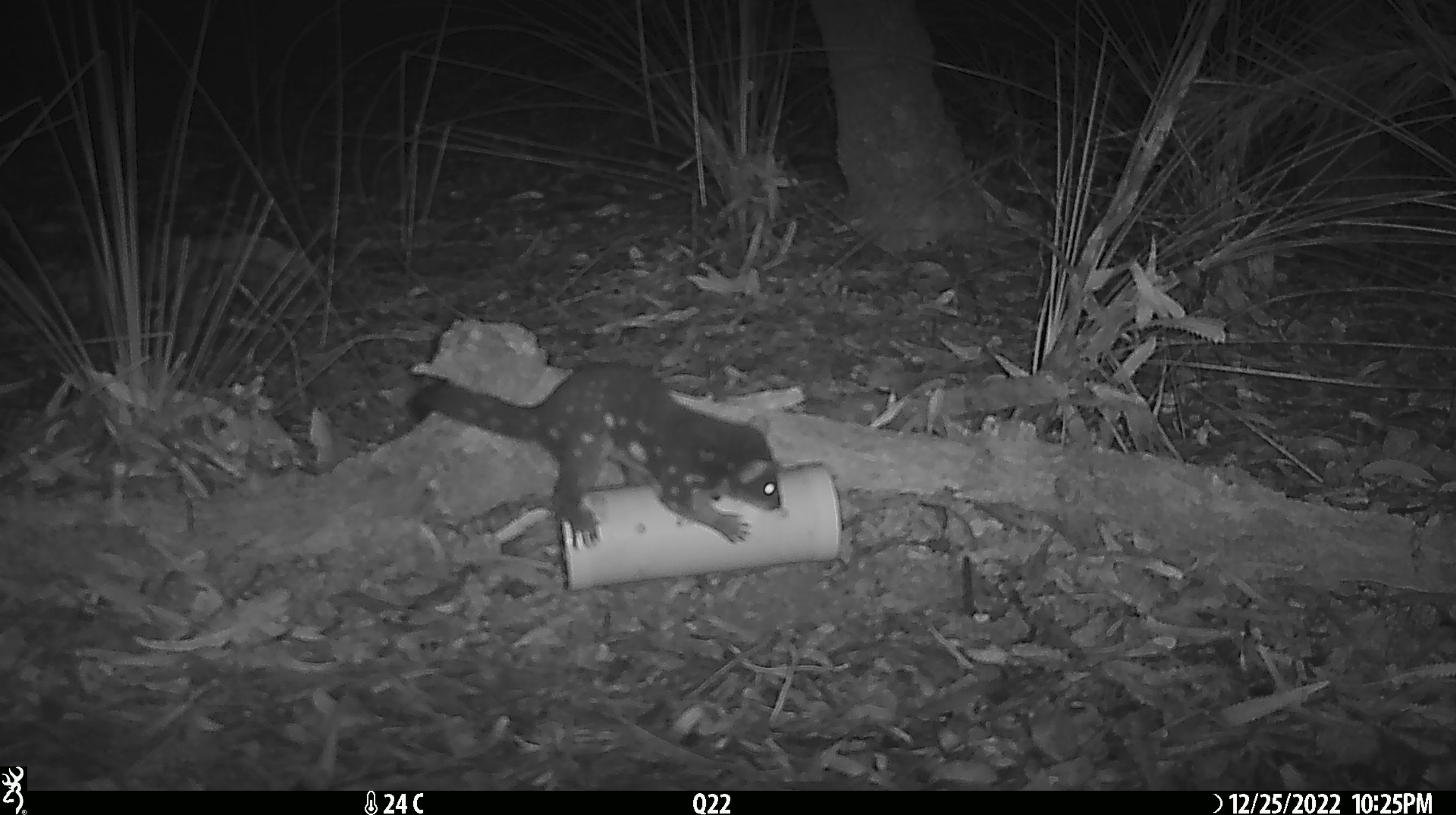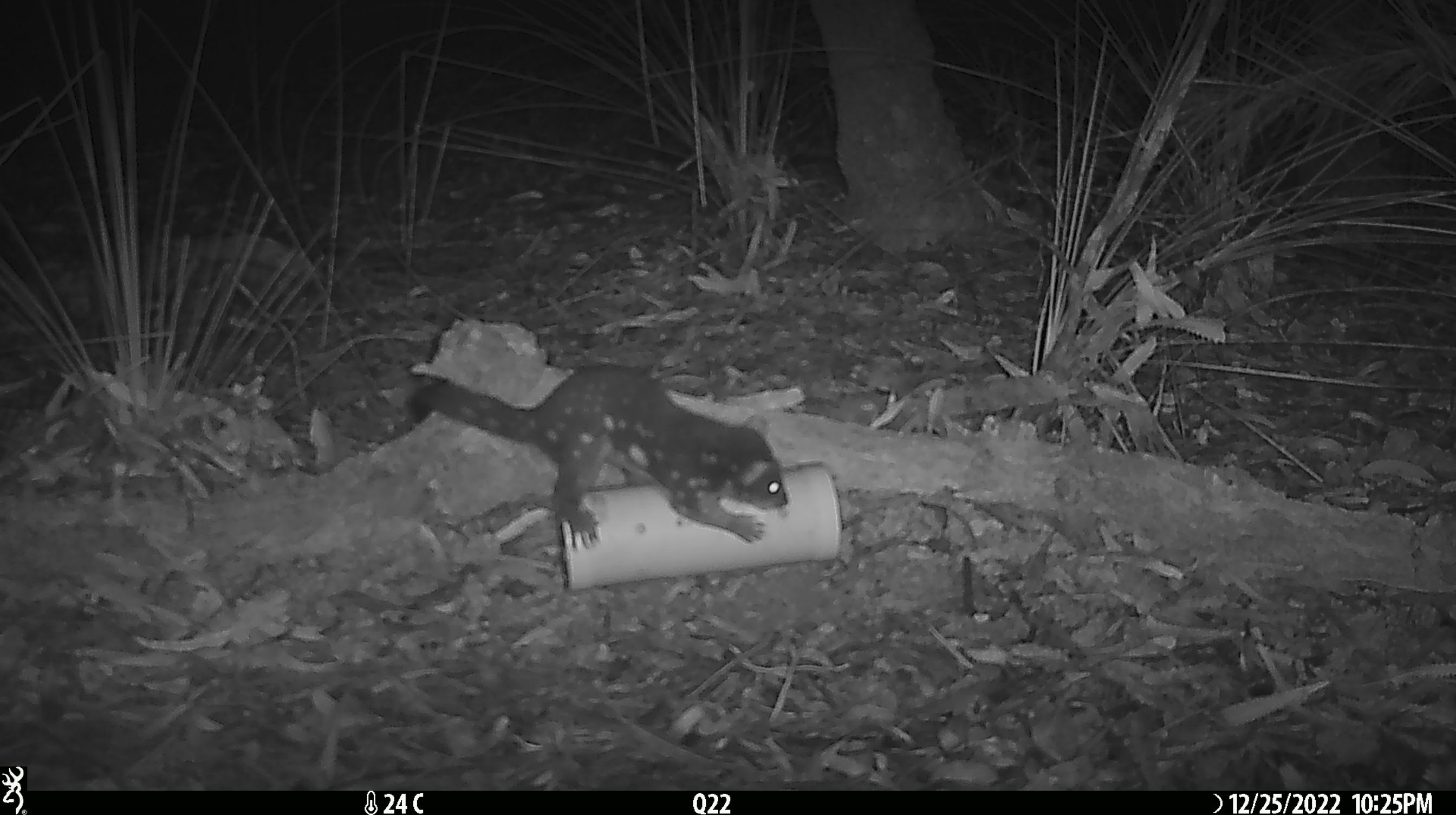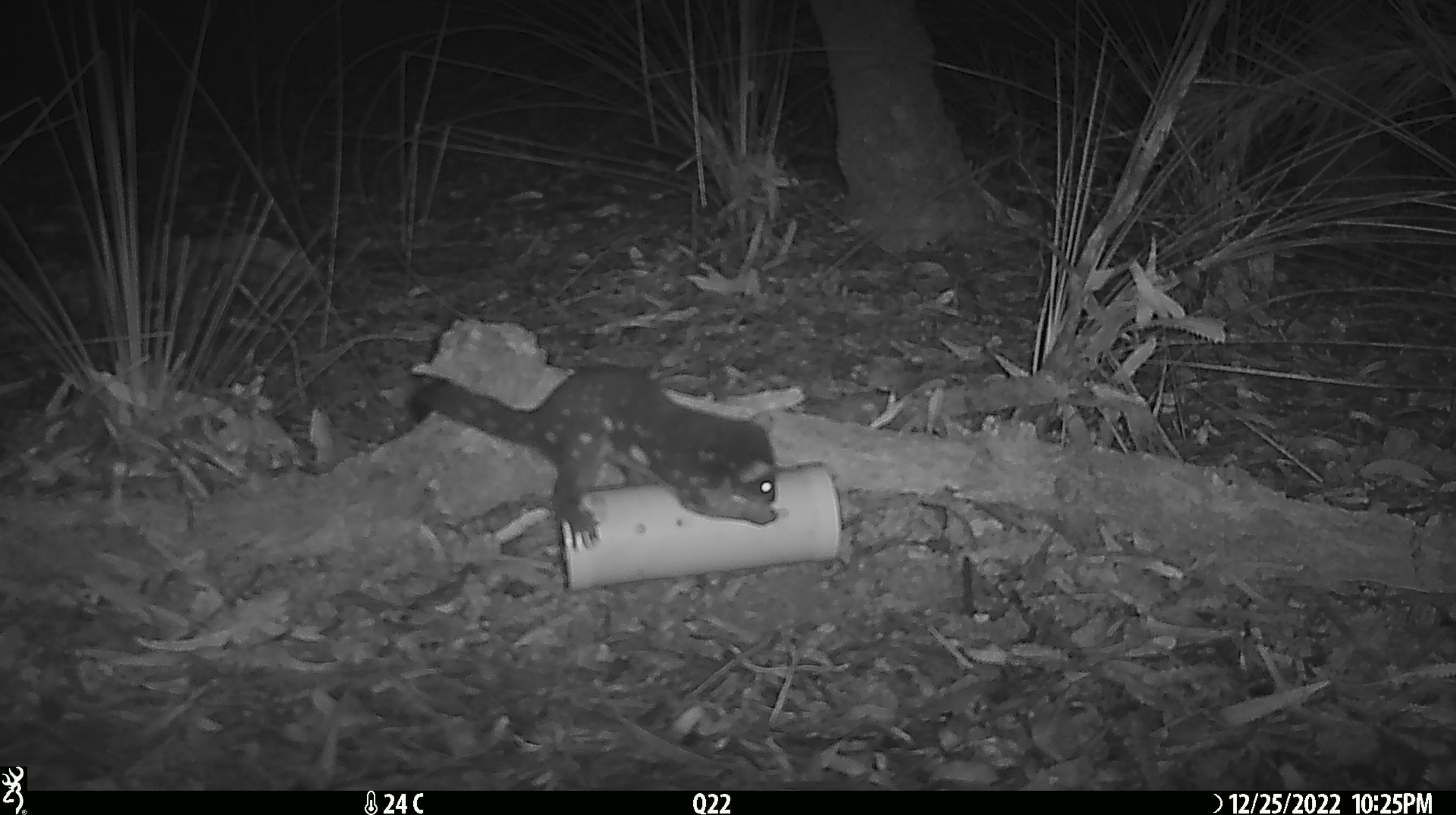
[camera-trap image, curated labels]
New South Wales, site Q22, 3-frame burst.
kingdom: Animalia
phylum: Chordata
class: Mammalia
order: Dasyuromorphia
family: Dasyuridae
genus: Dasyurus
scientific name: Dasyurus maculatus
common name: spotted-tailed quoll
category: quoll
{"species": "quoll (spotted-tailed quoll) (Dasyurus maculatus)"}